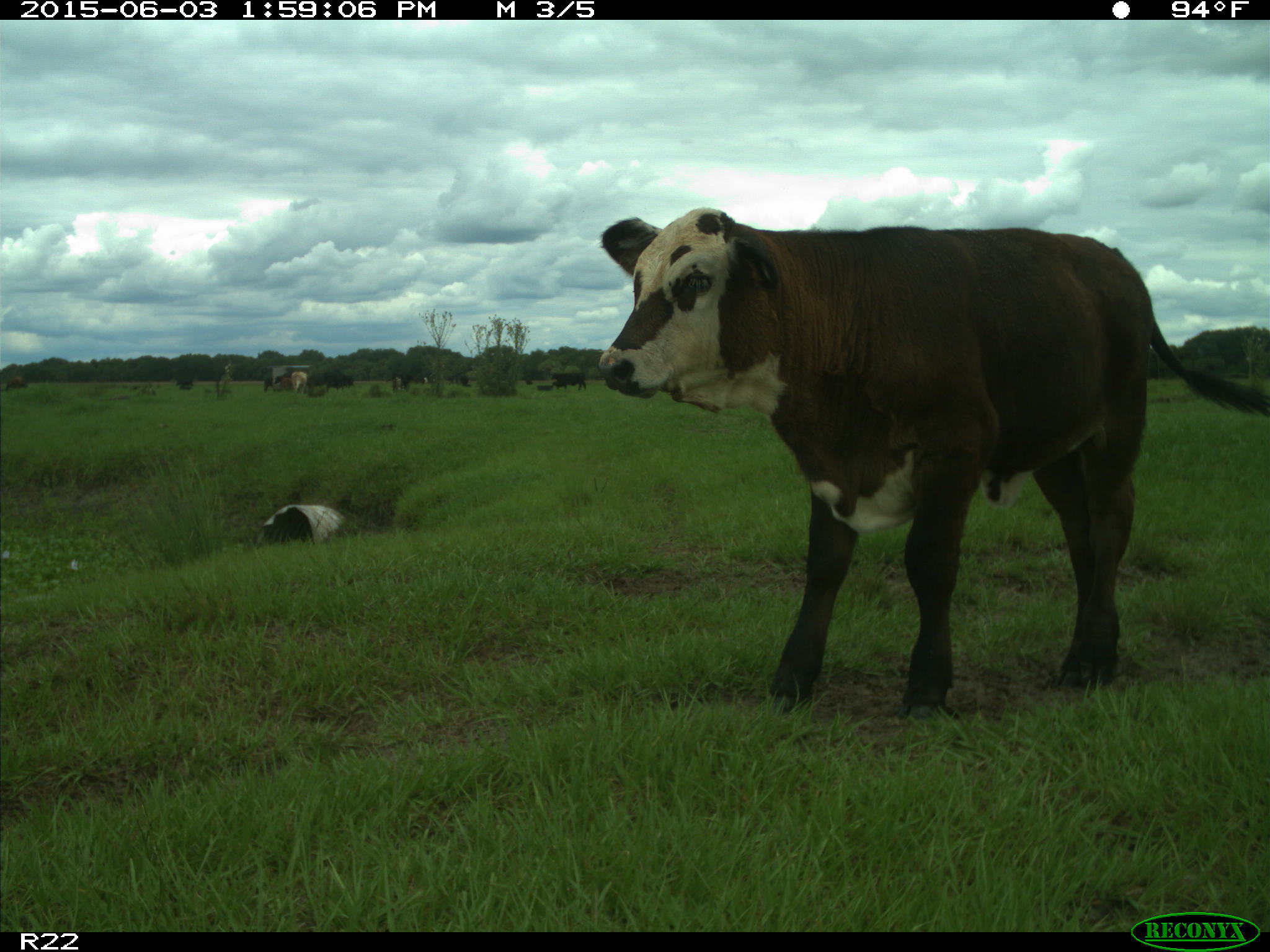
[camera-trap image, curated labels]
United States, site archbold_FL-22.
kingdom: Animalia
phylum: Chordata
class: Mammalia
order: Artiodactyla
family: Bovidae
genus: Bos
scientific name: Bos taurus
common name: domestic cow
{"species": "Bos taurus (domestic cow)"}